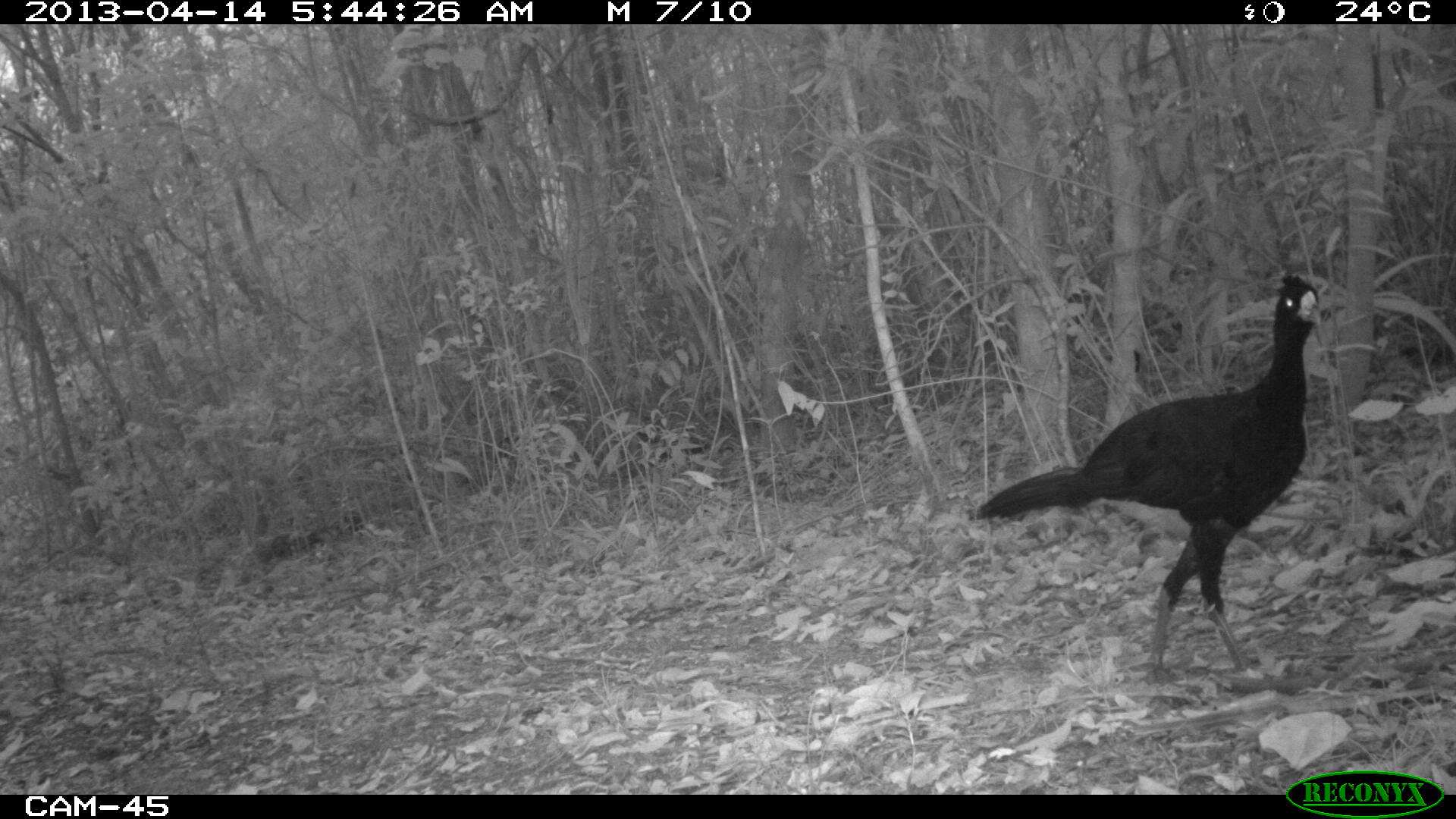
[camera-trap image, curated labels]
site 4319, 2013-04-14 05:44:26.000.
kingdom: Animalia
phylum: Chordata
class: Aves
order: Galliformes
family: Cracidae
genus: Crax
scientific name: Crax rubra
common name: great curassow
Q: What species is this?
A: Crax rubra (great curassow).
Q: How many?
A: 1.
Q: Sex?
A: Male.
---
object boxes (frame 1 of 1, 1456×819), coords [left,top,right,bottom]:
crax rubra: [965,268,1324,684]